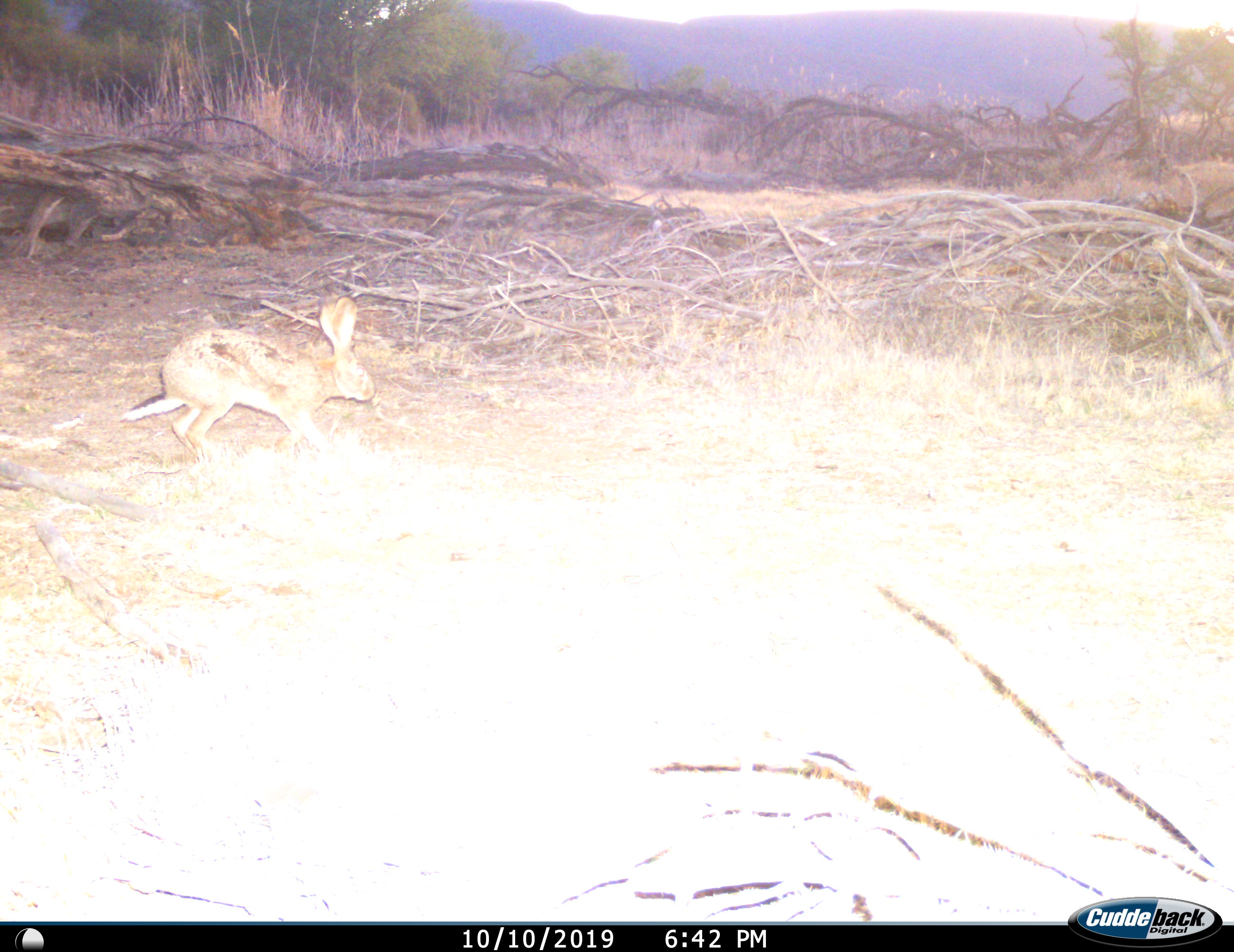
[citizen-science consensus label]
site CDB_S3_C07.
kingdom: Animalia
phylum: Chordata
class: Mammalia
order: Lagomorpha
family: Leporidae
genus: Lepus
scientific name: Lepus saxatilis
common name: scrub hare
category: harescrub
Harescrub (scrub hare) (Lepus saxatilis), count 1. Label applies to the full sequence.